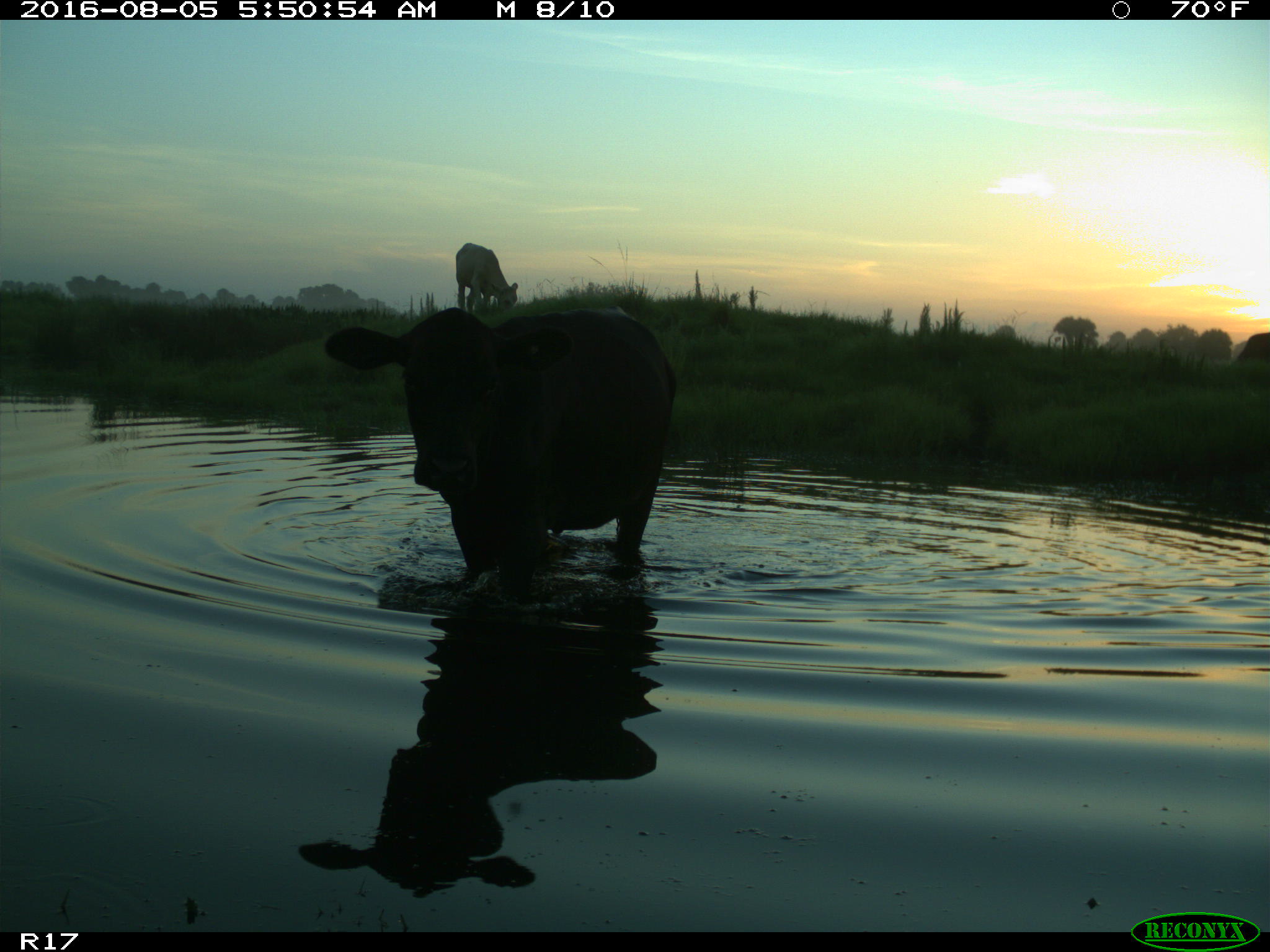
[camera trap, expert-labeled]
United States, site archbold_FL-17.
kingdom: Animalia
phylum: Chordata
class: Mammalia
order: Artiodactyla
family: Bovidae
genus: Bos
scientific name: Bos taurus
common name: domestic cow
Bos taurus (domestic cow).